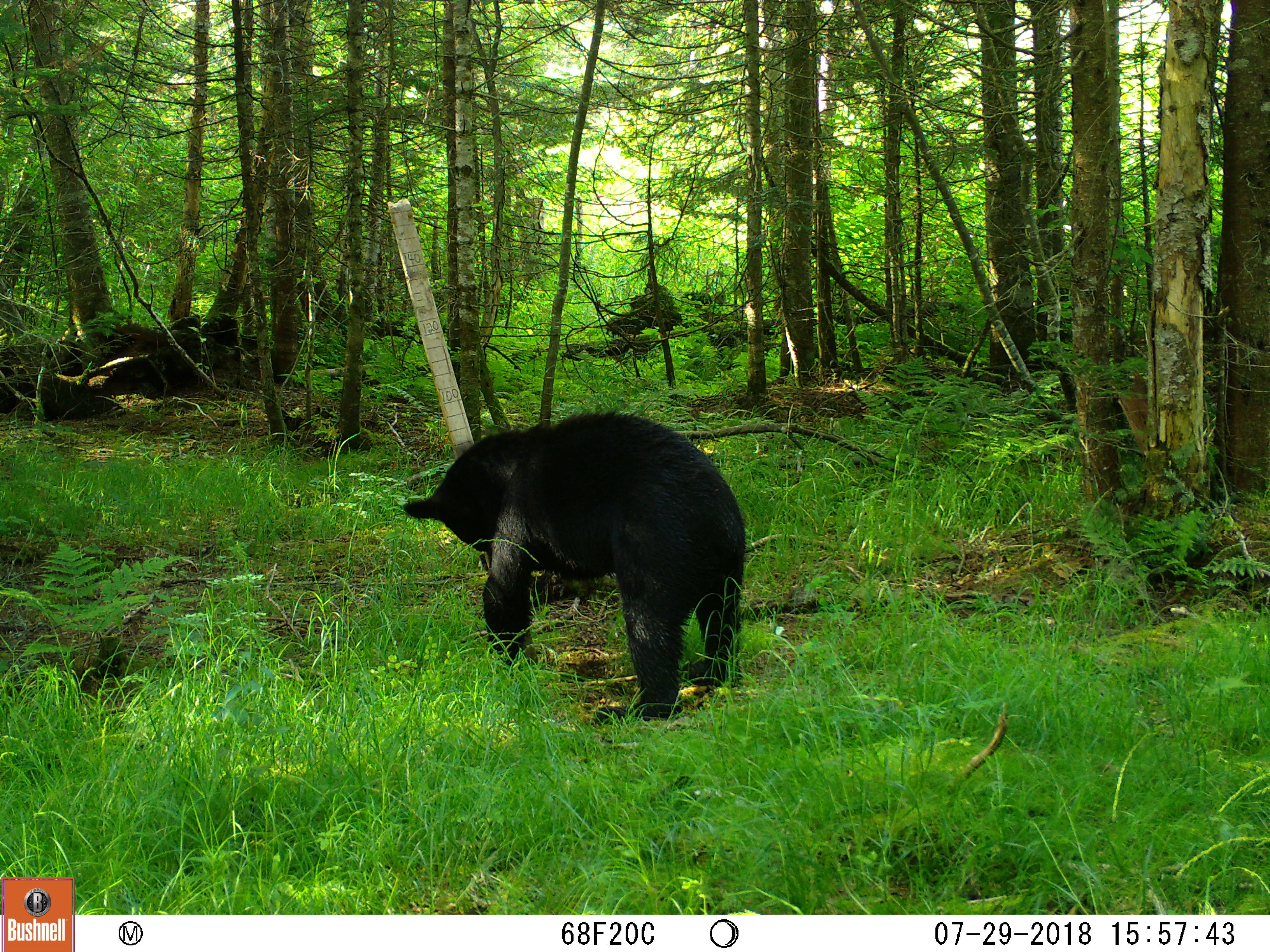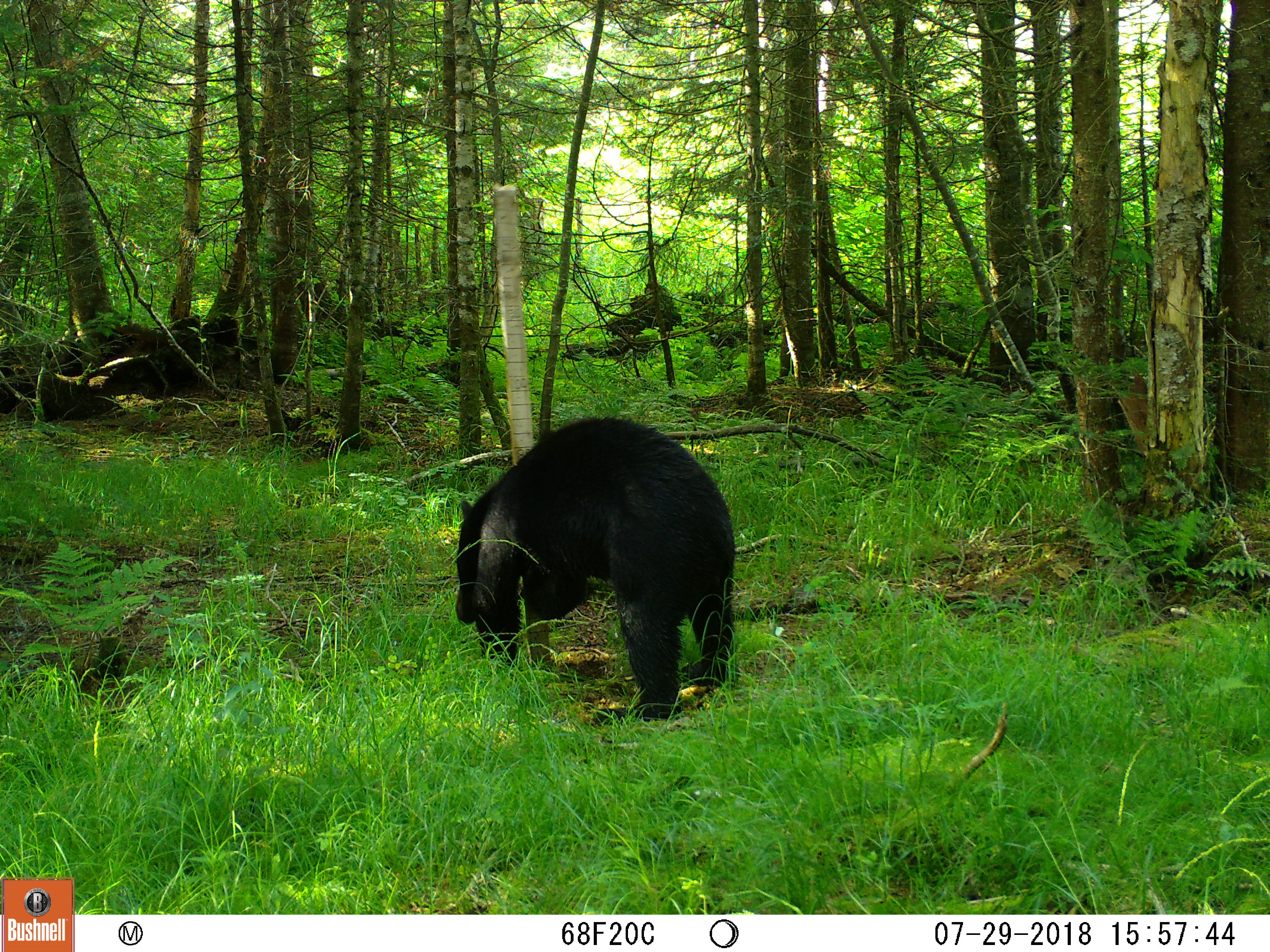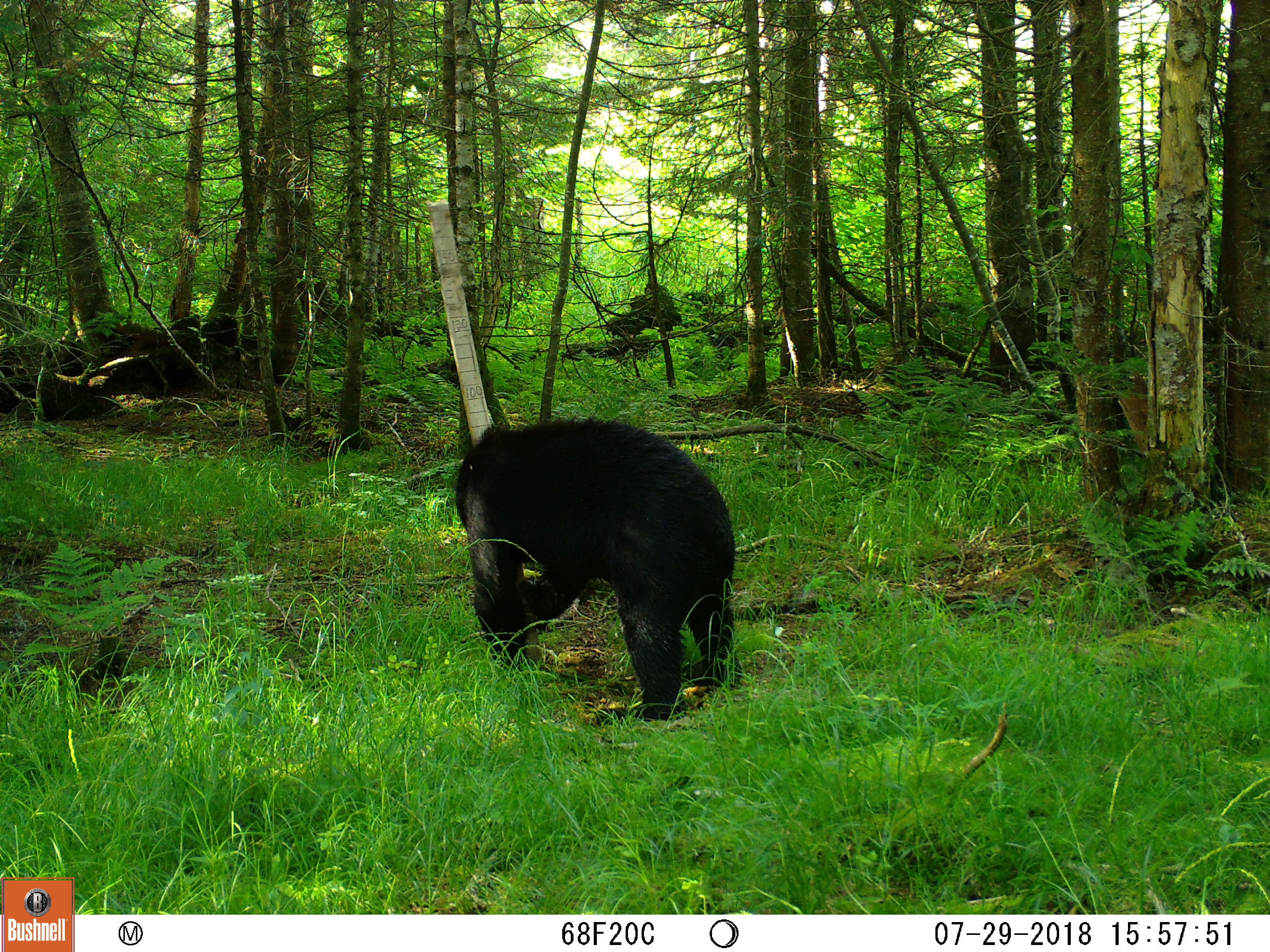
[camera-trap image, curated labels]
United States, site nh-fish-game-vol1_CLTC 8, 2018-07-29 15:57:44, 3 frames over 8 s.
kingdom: Animalia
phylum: Chordata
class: Mammalia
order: Carnivora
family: Ursidae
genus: Ursus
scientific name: Ursus americanus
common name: black bear